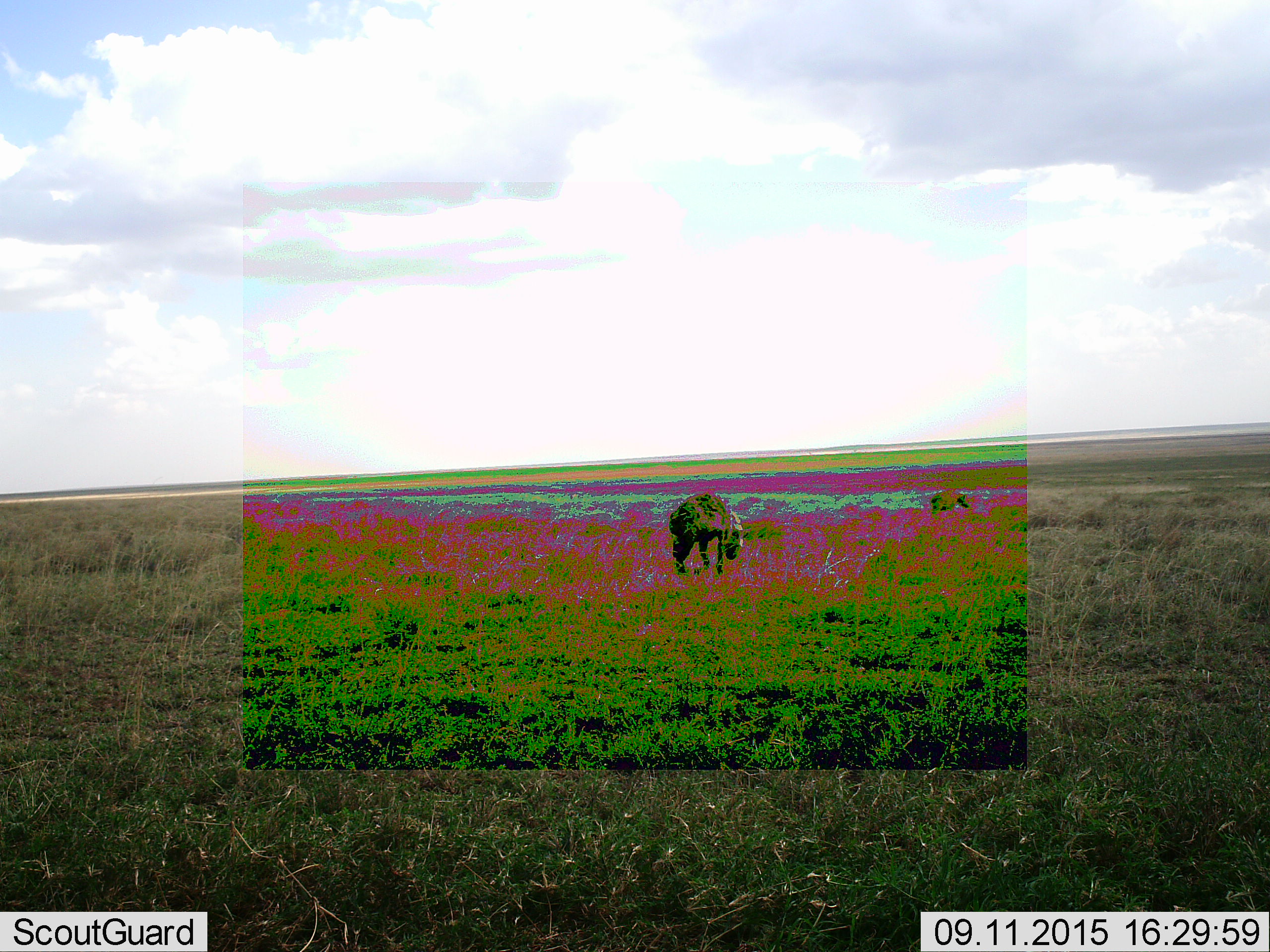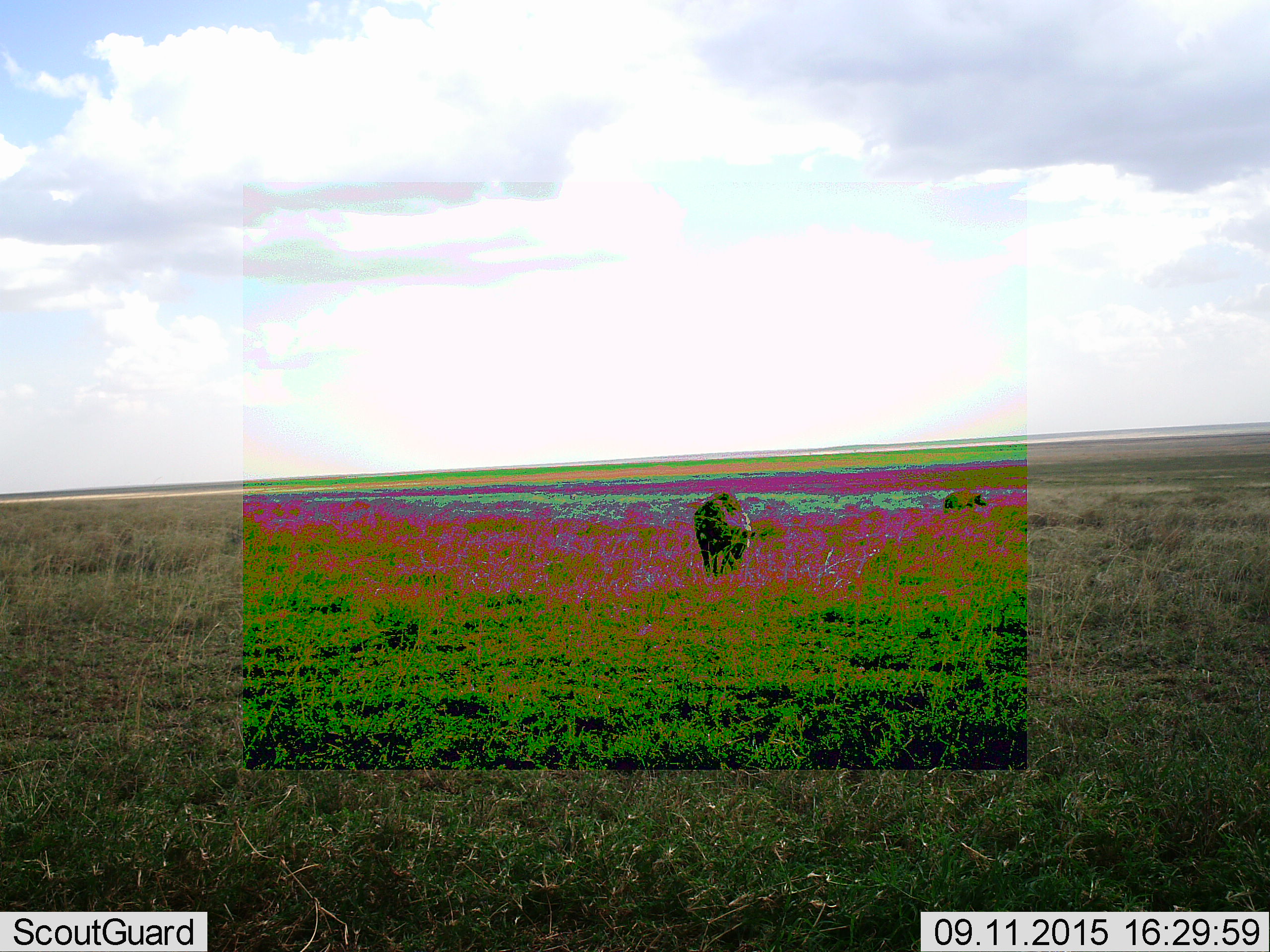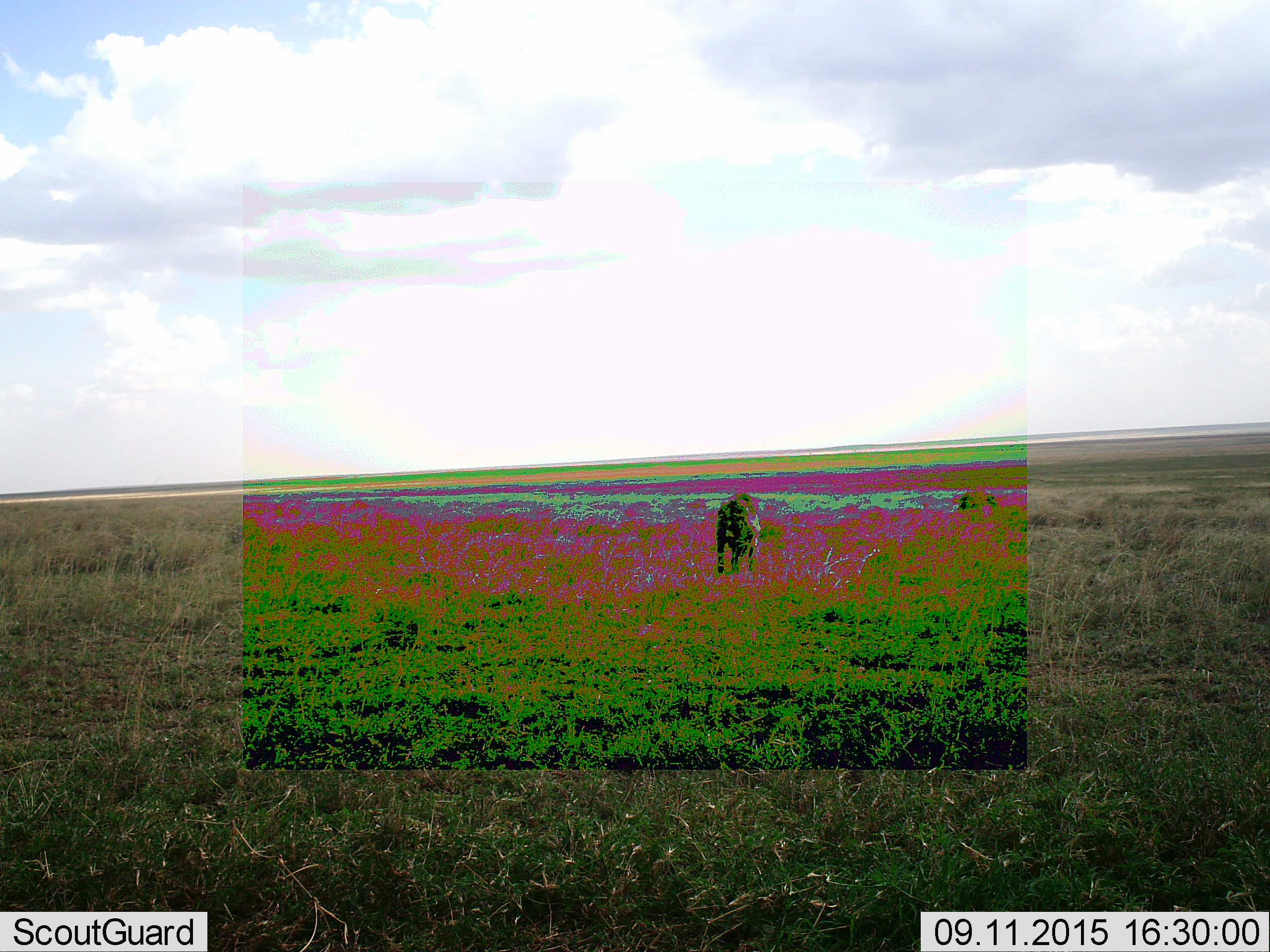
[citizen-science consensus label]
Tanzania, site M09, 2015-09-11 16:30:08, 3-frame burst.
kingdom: Animalia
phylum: Chordata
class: Mammalia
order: Carnivora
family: Hyaenidae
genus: Crocuta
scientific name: Crocuta crocuta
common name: spotted hyena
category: hyenaspotted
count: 2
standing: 14%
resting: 0%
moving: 86%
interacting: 0%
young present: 0%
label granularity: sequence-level